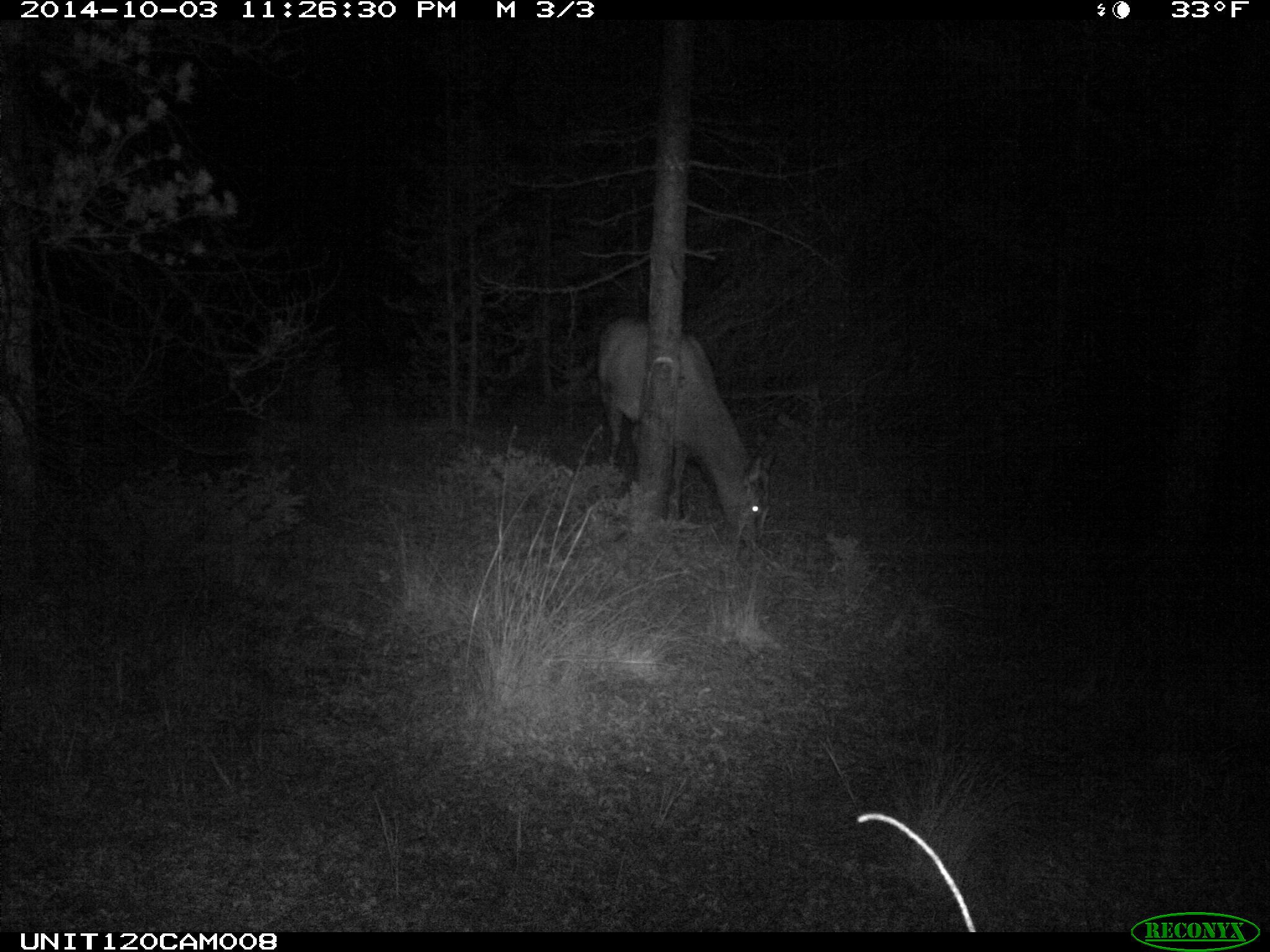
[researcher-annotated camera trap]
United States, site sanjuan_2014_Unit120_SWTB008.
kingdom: Animalia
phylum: Chordata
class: Mammalia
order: Artiodactyla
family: Cervidae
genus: Cervus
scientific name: Cervus elaphus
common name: red deer